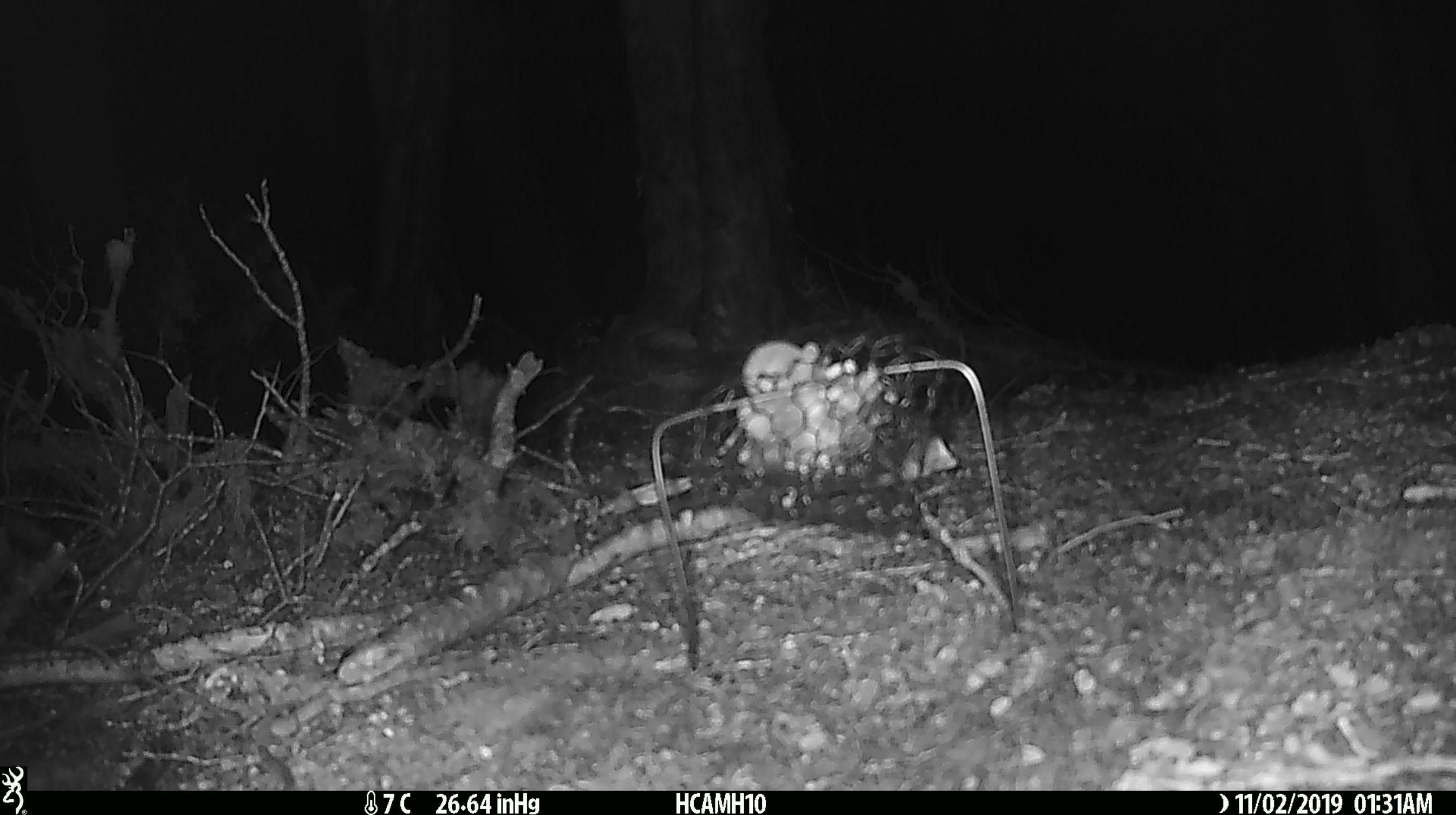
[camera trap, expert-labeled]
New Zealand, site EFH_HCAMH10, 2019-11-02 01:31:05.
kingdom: Animalia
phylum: Chordata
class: Mammalia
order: Rodentia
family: Muridae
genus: Mus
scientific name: Mus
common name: mouse